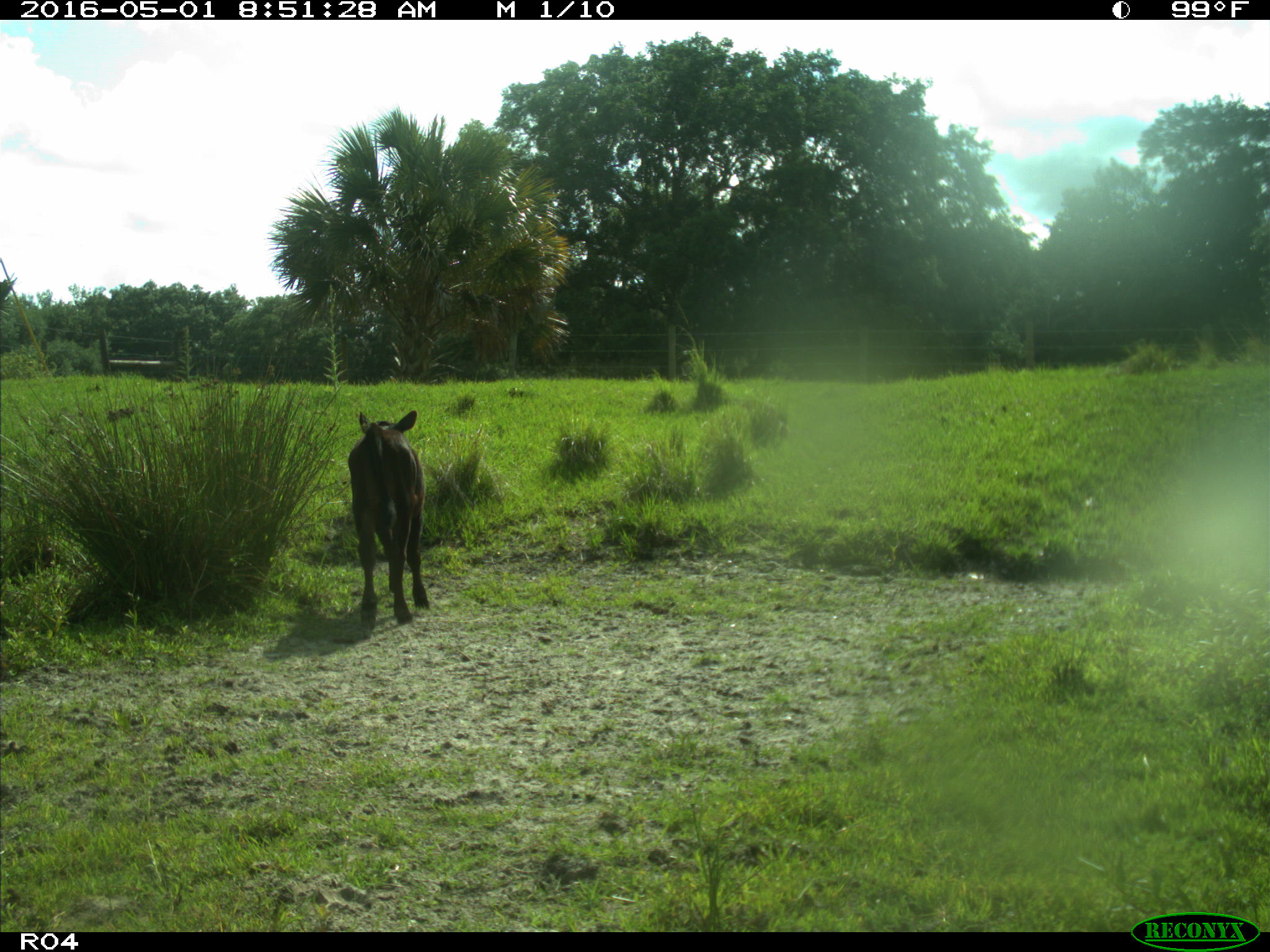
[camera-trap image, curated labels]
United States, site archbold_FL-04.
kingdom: Animalia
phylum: Chordata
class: Mammalia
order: Artiodactyla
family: Bovidae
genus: Bos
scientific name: Bos taurus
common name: domestic cow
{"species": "Bos taurus (domestic cow)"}